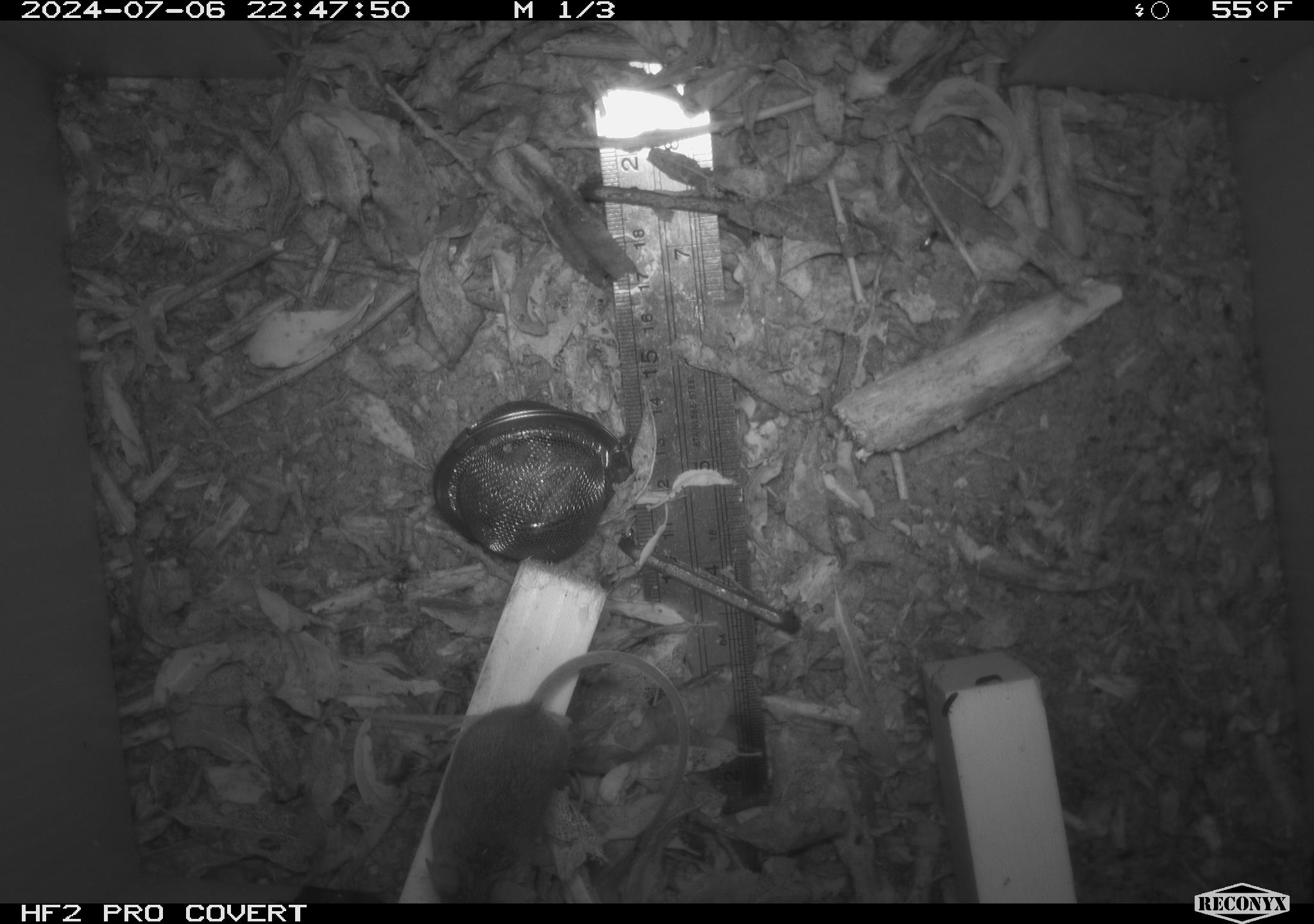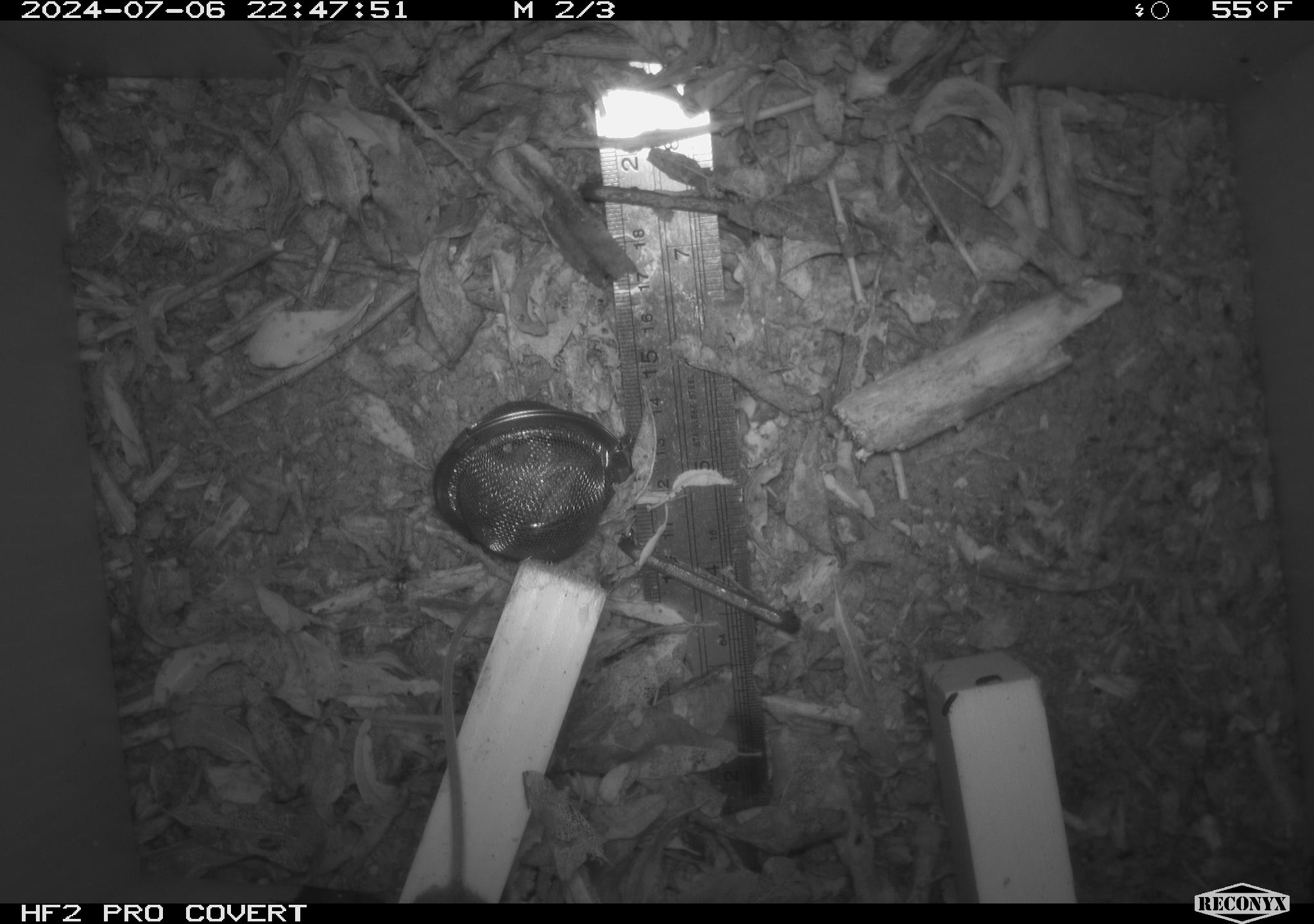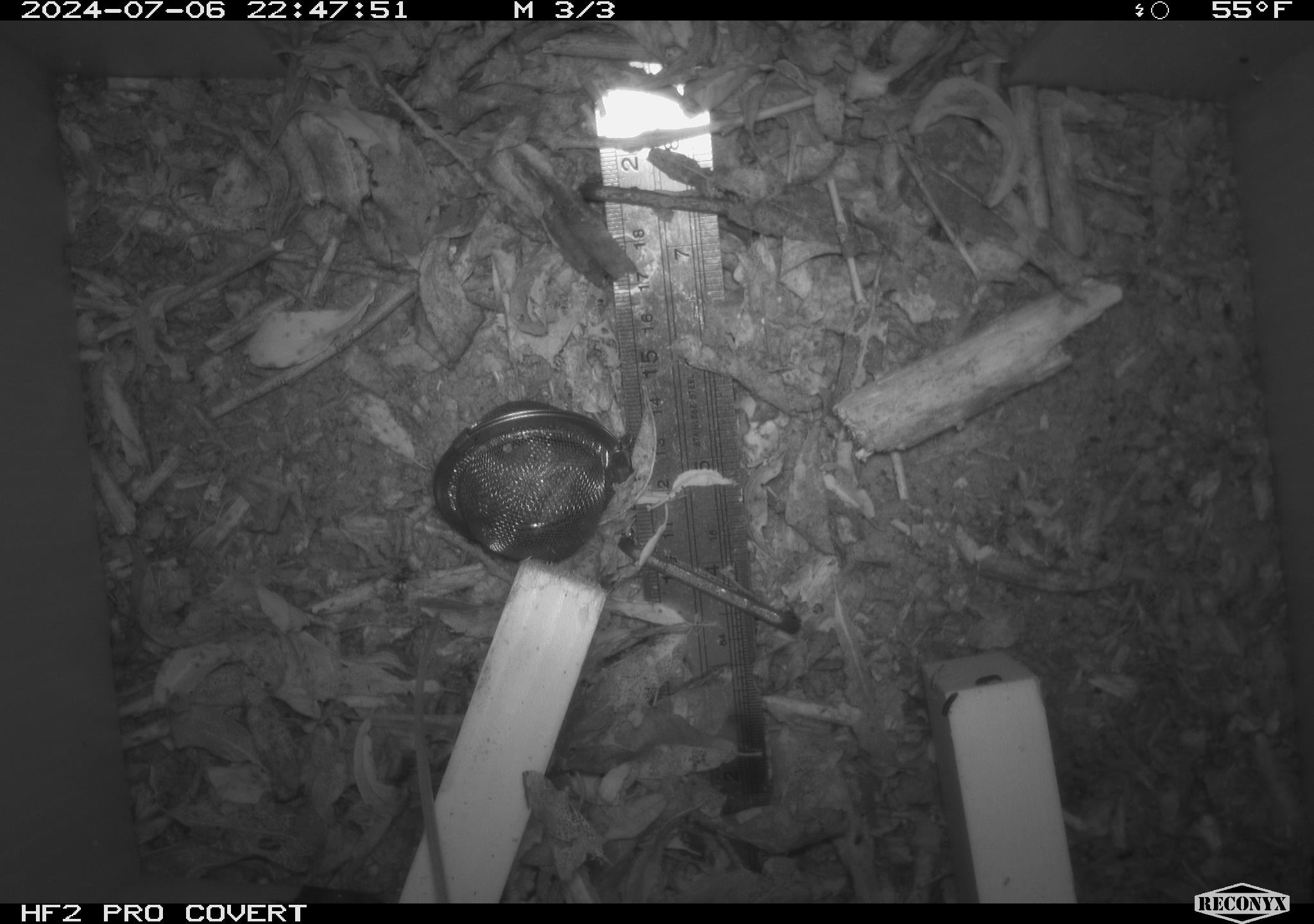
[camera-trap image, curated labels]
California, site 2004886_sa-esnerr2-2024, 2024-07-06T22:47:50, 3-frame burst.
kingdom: Animalia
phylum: Chordata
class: Mammalia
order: Rodentia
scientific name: Rodentia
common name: rodent